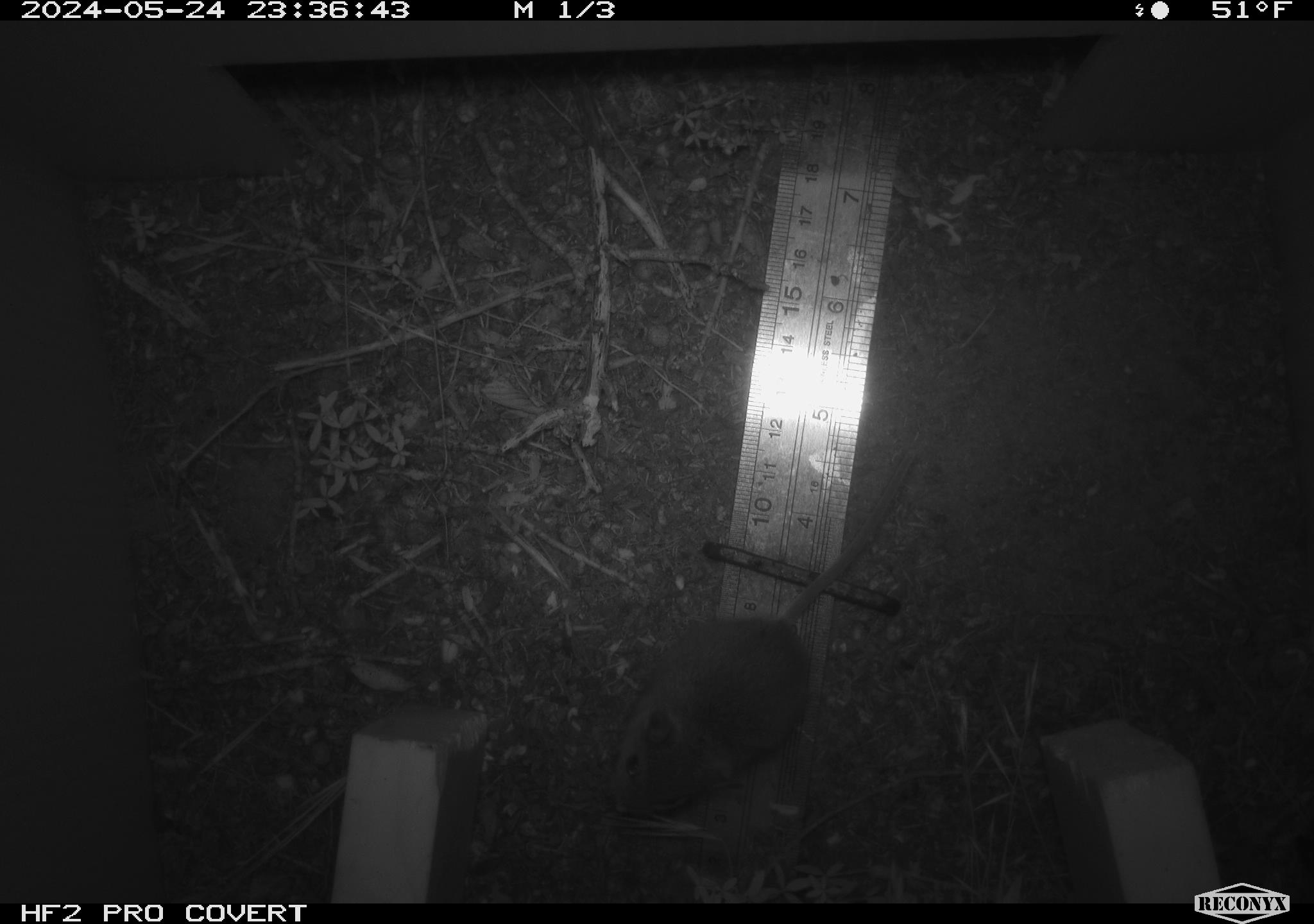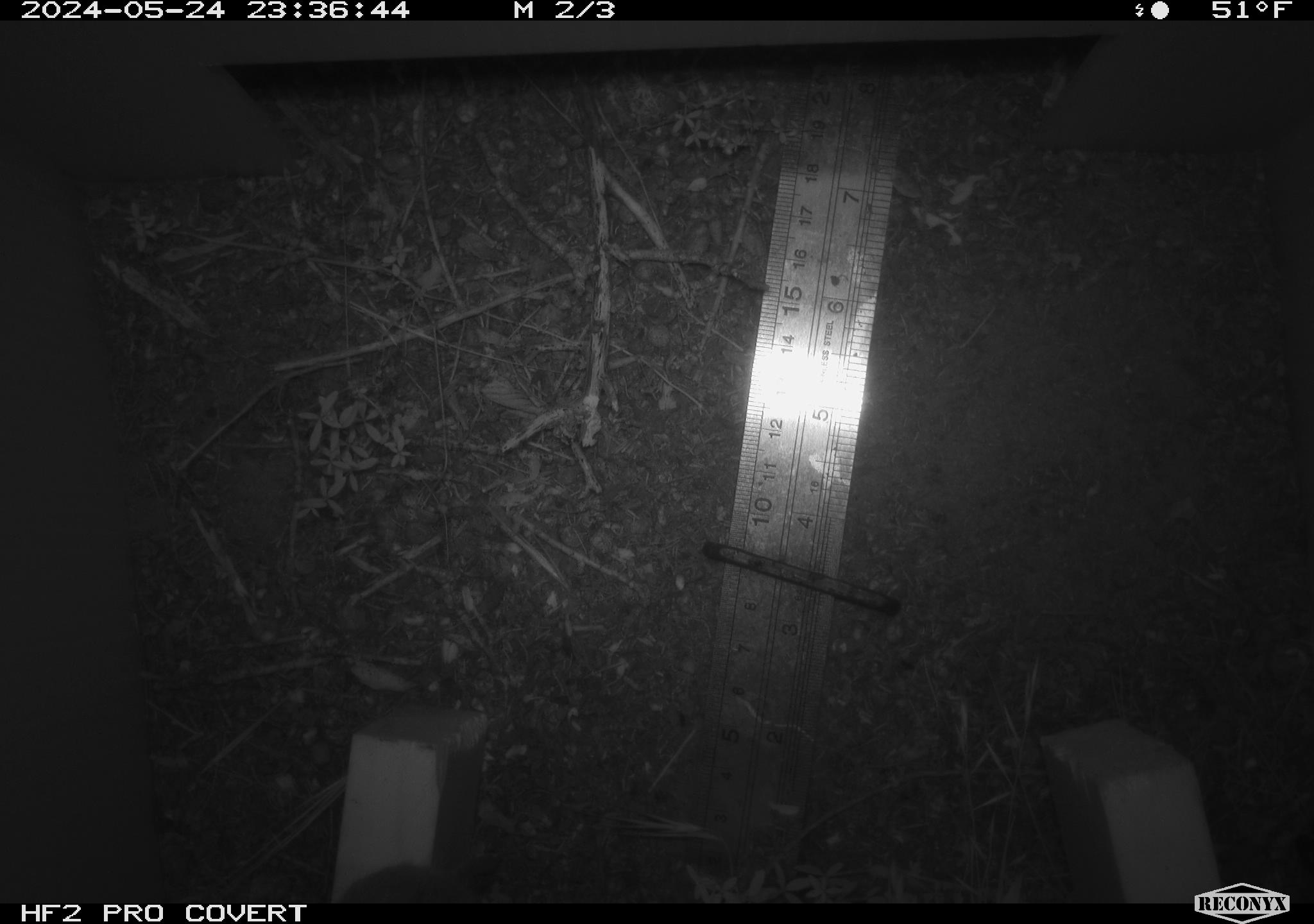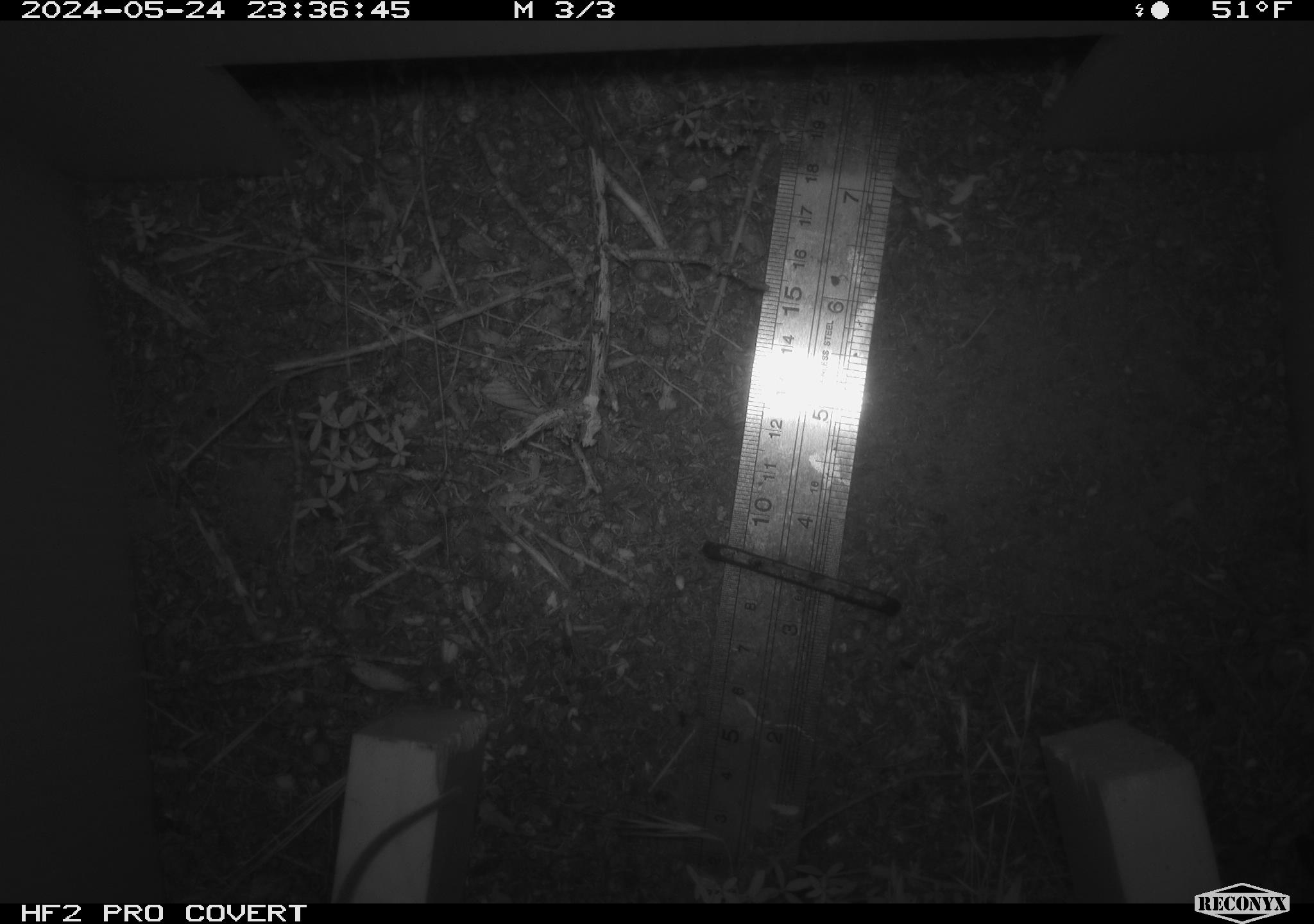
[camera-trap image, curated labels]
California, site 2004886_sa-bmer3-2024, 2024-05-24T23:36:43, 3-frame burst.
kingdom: Animalia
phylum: Chordata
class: Mammalia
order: Rodentia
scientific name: Rodentia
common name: mouse species